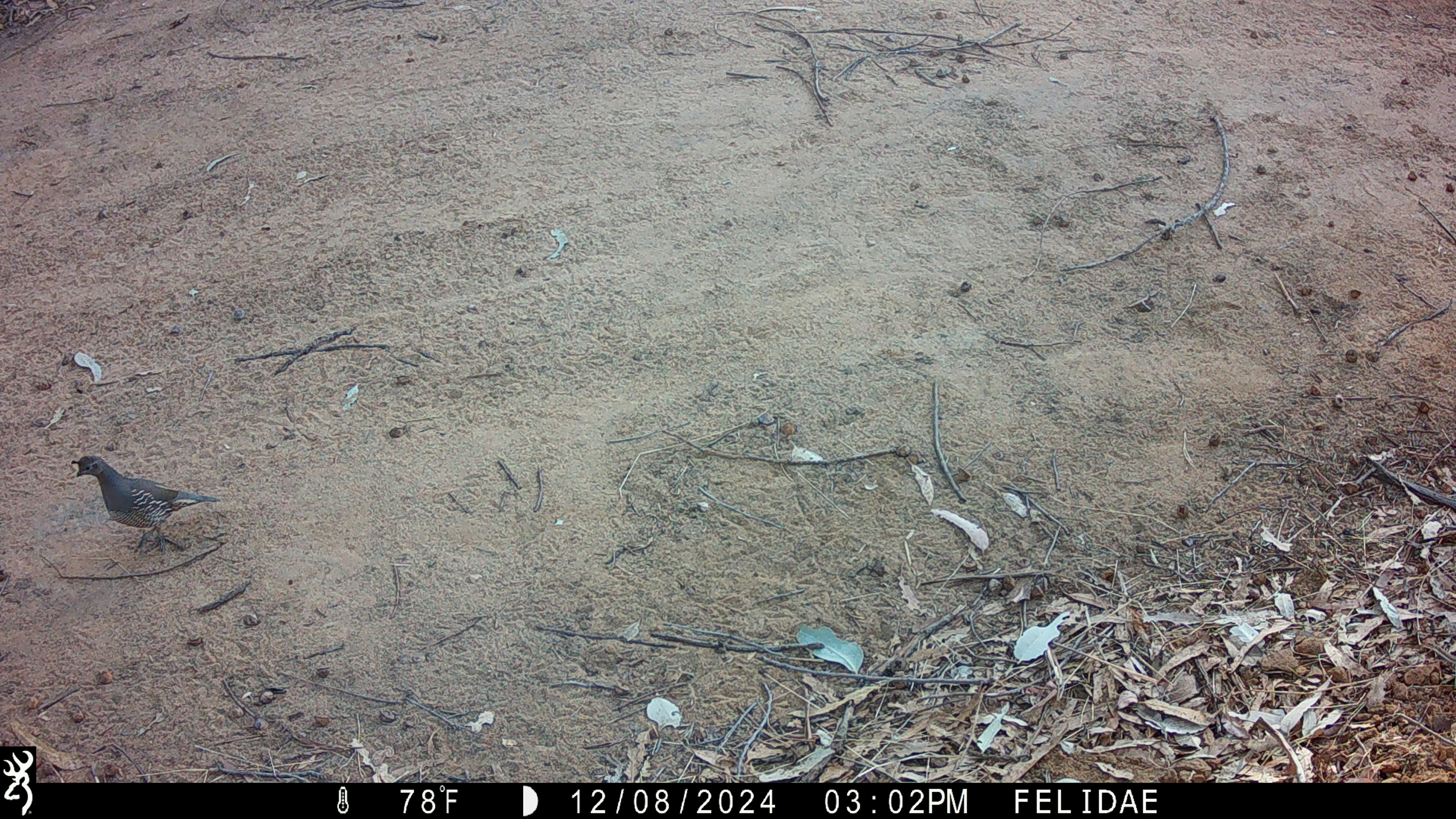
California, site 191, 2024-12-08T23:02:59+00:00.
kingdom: Animalia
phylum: Chordata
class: Aves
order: Galliformes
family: Odontophoridae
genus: Callipepla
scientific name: Callipepla californica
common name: california quail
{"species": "california quail (Callipepla californica)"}